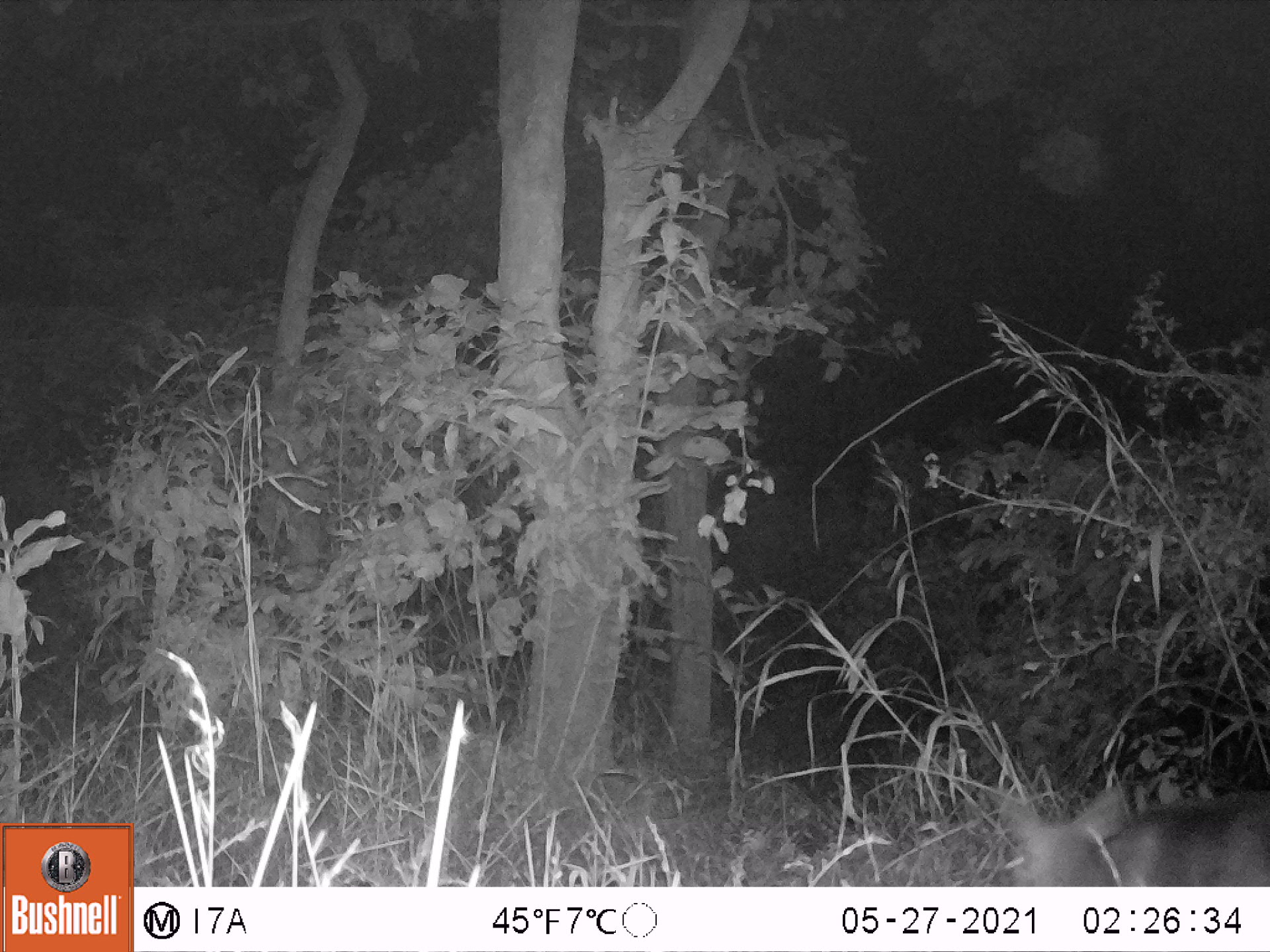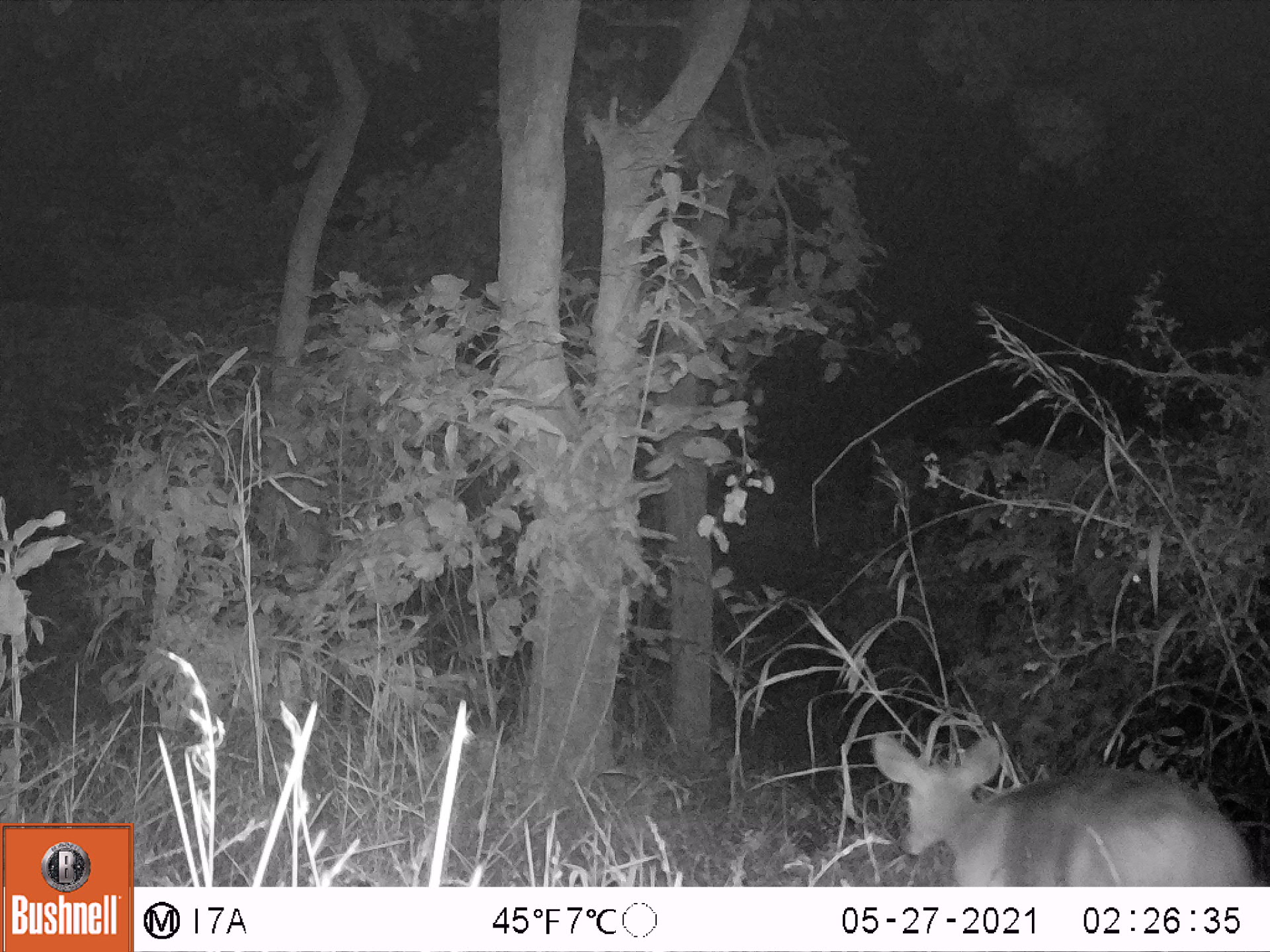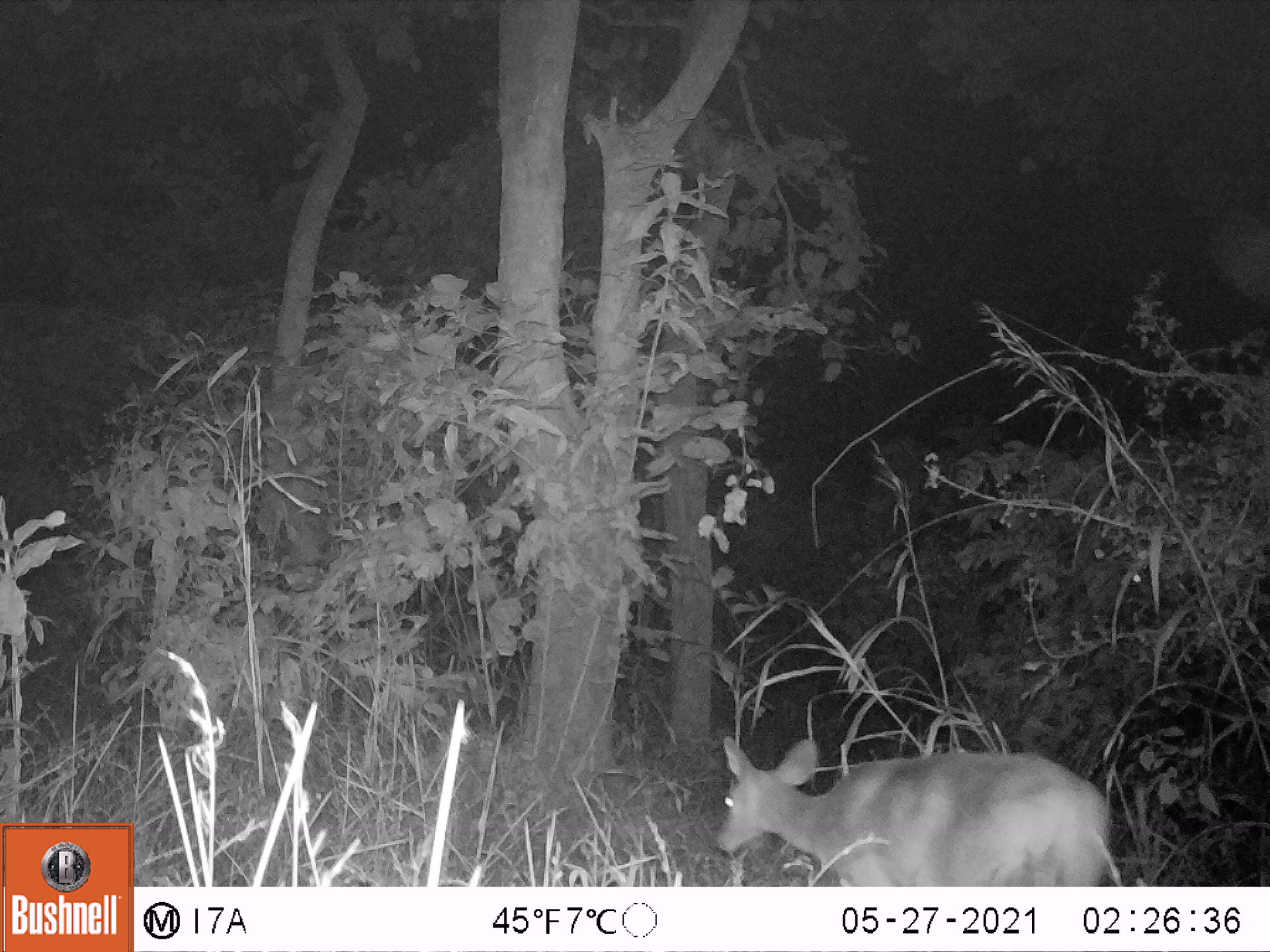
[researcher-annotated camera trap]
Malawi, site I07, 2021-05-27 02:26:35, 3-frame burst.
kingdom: Animalia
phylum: Chordata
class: Mammalia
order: Artiodactyla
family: Bovidae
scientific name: Antilopinae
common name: small antelope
Small antelope (Antilopinae), count 1.